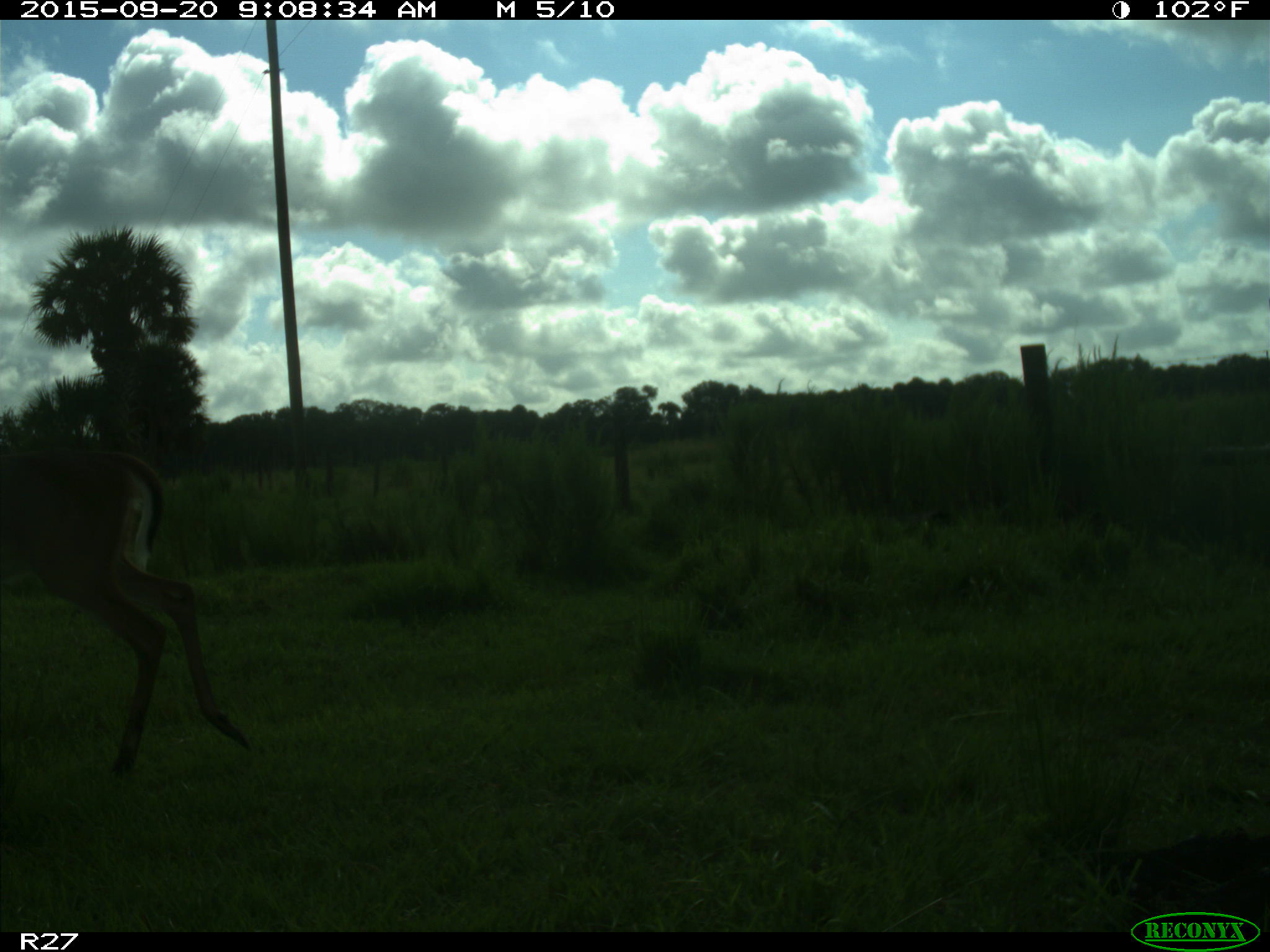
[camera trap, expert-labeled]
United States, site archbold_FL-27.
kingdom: Animalia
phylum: Chordata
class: Mammalia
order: Artiodactyla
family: Cervidae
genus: Odocoileus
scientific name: Odocoileus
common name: deer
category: unidentified deer